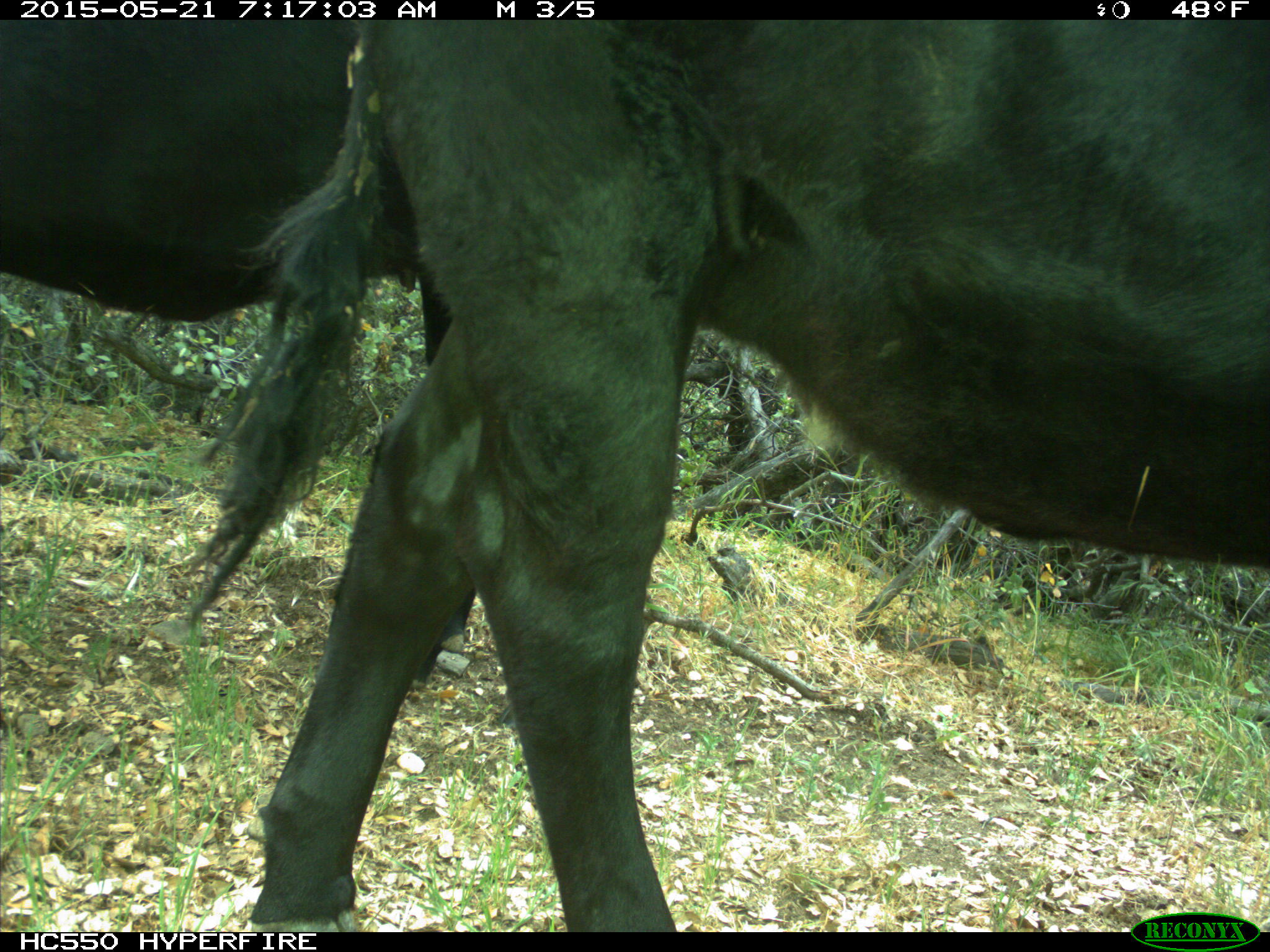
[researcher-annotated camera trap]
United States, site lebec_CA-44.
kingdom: Animalia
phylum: Chordata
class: Mammalia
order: Artiodactyla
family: Bovidae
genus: Bos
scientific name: Bos taurus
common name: domestic cow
Bos taurus (domestic cow).